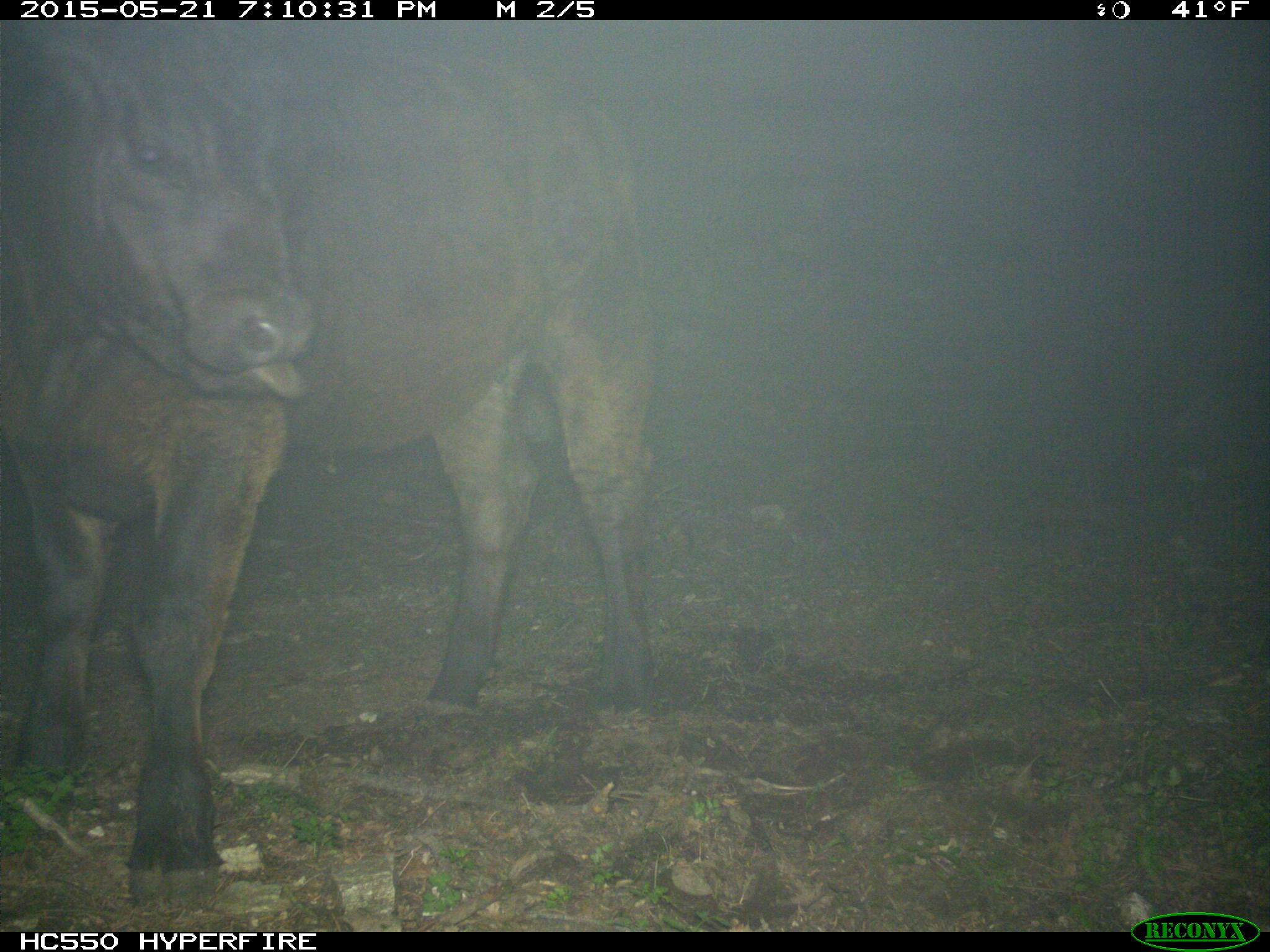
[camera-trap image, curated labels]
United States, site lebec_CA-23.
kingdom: Animalia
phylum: Chordata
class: Mammalia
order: Artiodactyla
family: Bovidae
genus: Bos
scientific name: Bos taurus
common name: domestic cow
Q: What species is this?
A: Bos taurus (domestic cow).